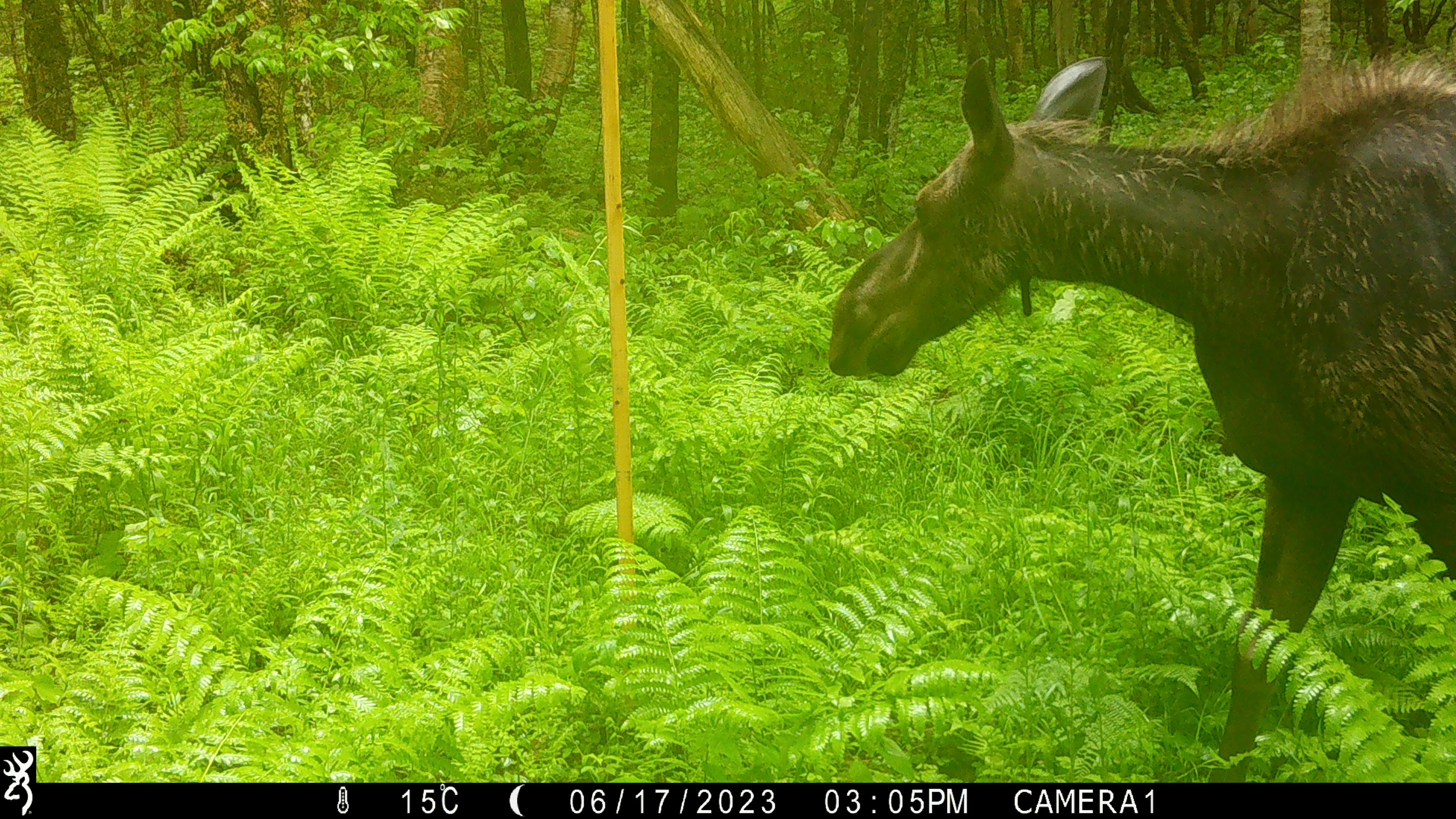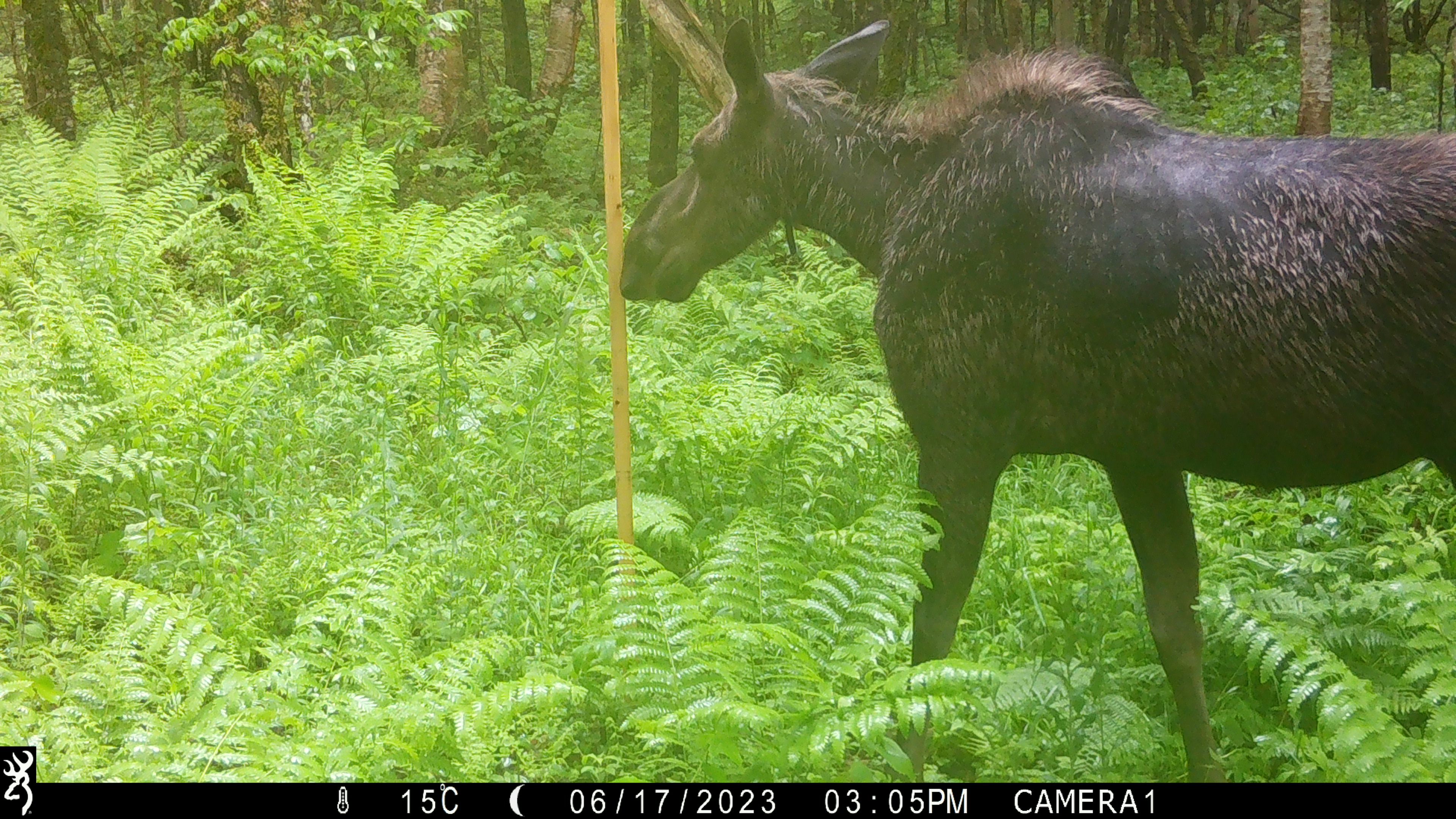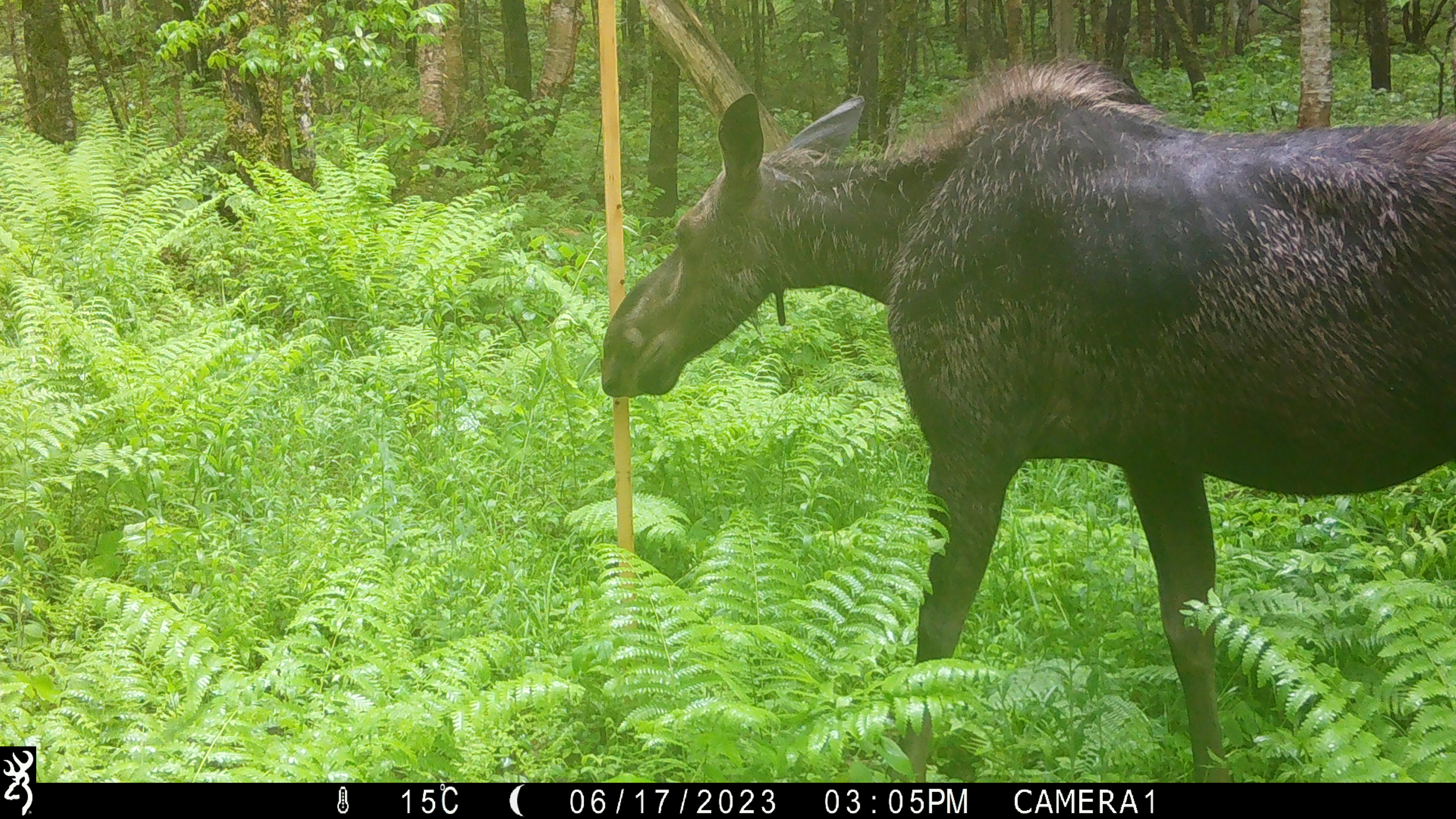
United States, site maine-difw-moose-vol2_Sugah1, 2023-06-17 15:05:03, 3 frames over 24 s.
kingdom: Animalia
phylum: Chordata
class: Mammalia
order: Artiodactyla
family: Cervidae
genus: Alces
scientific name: Alces alces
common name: moose